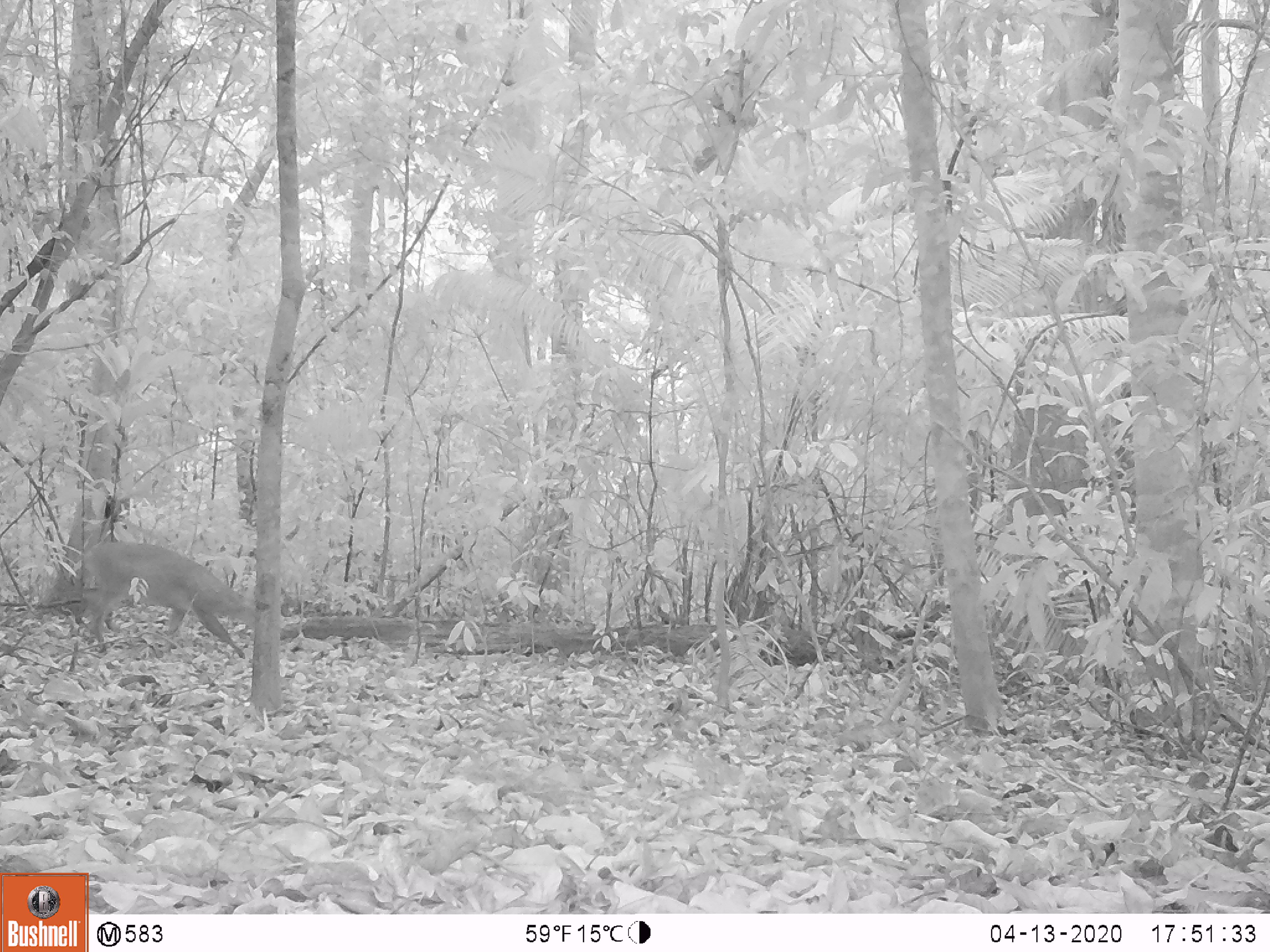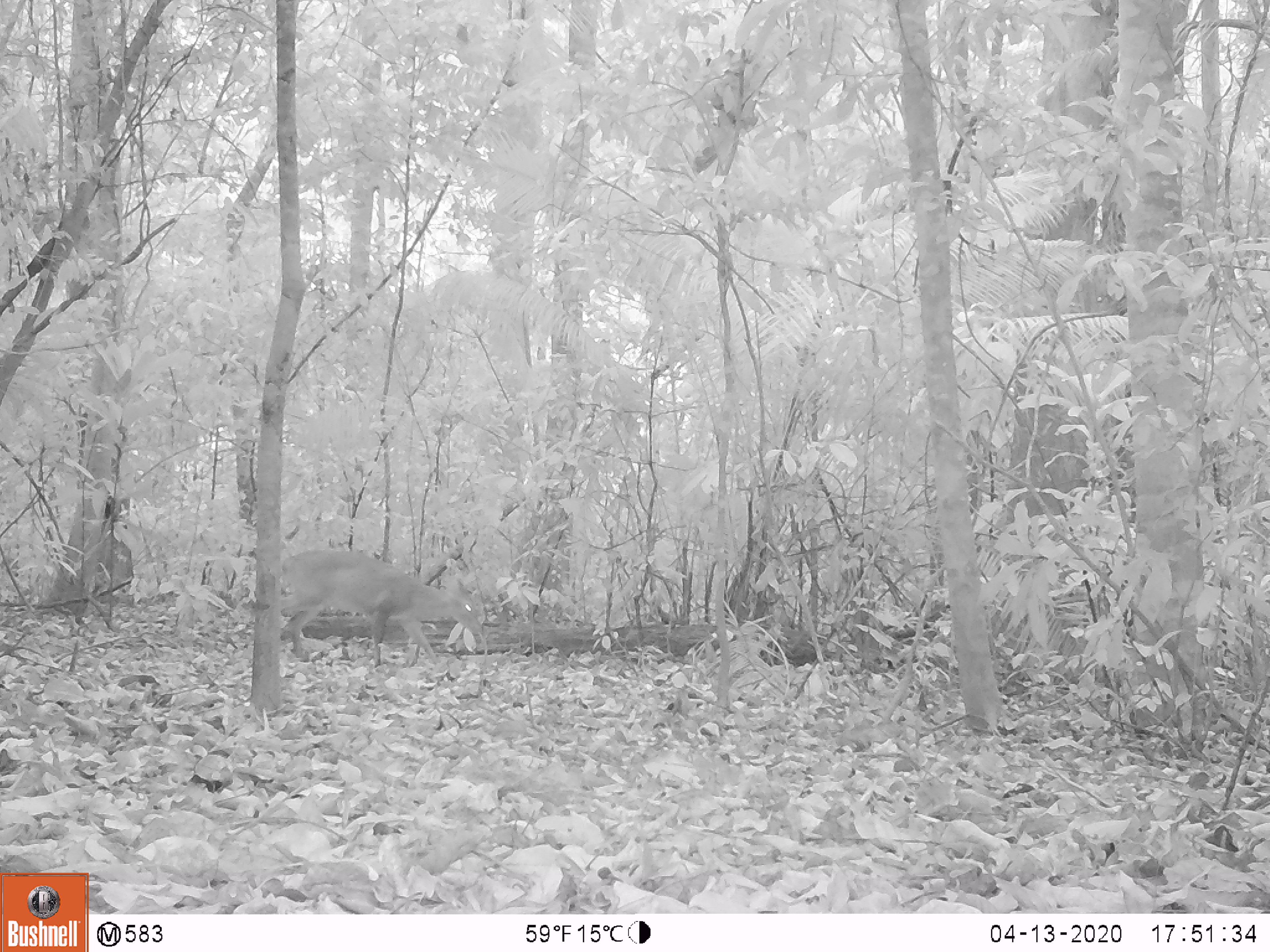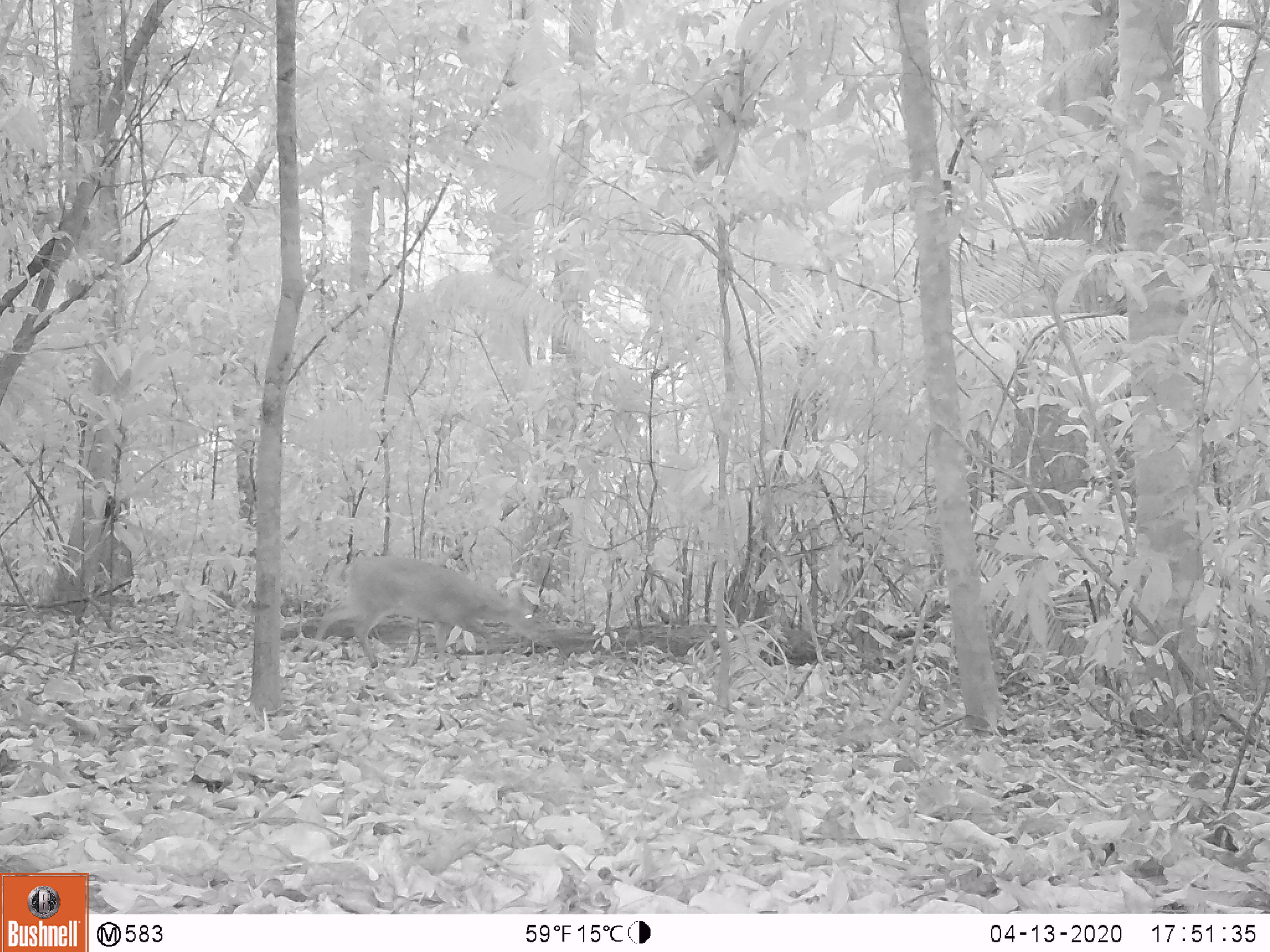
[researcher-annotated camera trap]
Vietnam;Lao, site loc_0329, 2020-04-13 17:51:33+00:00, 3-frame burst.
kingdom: Animalia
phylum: Chordata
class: Mammalia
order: Artiodactyla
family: Cervidae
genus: Muntiacus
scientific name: Muntiacus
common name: muntjacs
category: unidentified muntjac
Unidentified muntjac (muntjacs) (Muntiacus). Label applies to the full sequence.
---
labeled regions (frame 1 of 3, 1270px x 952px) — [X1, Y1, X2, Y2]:
unidentified muntjac: [82, 540, 256, 659]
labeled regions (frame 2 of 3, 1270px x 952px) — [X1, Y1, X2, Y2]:
unidentified muntjac: [279, 547, 483, 668]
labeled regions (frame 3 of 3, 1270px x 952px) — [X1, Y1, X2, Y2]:
unidentified muntjac: [314, 554, 540, 669]